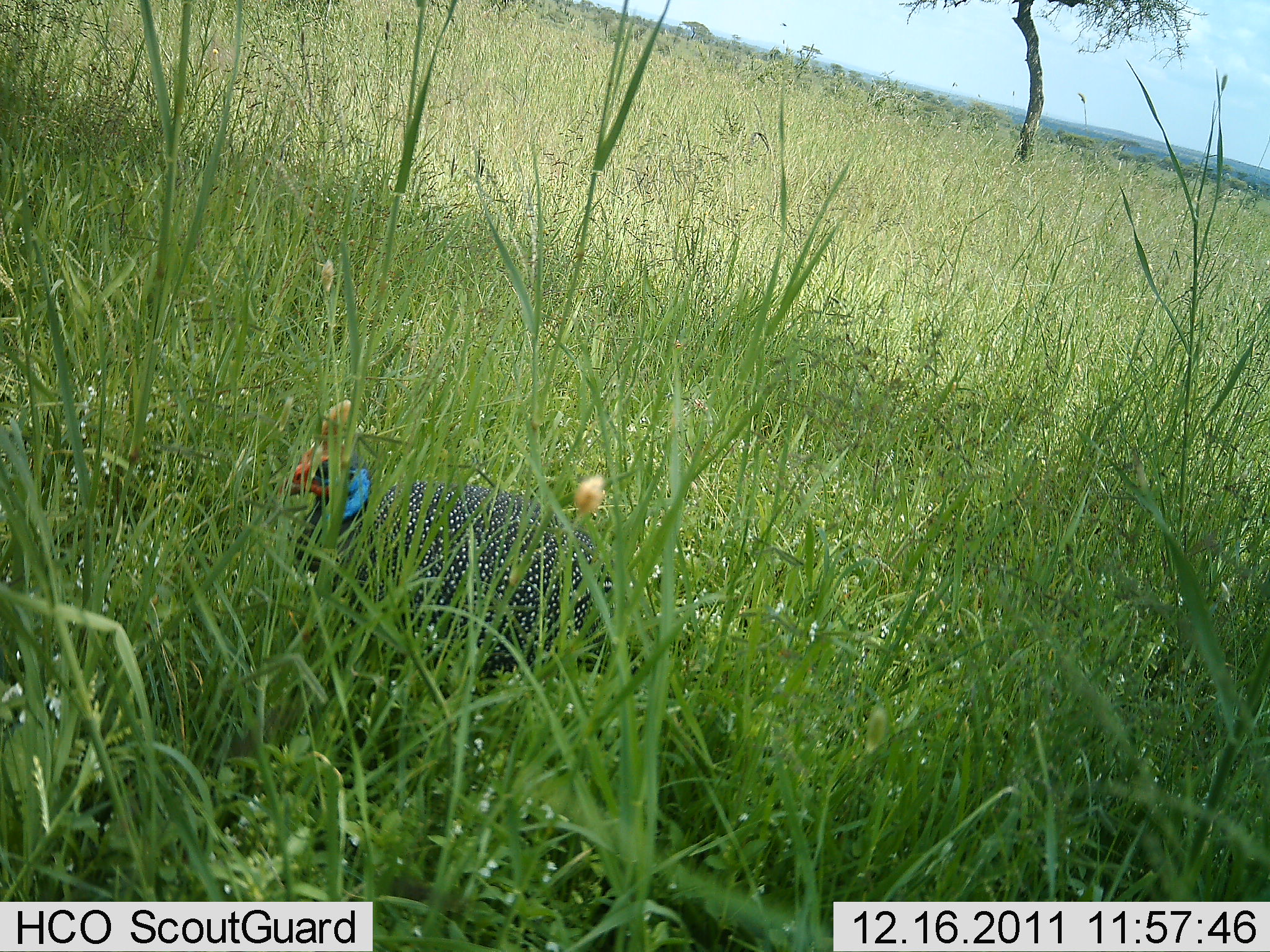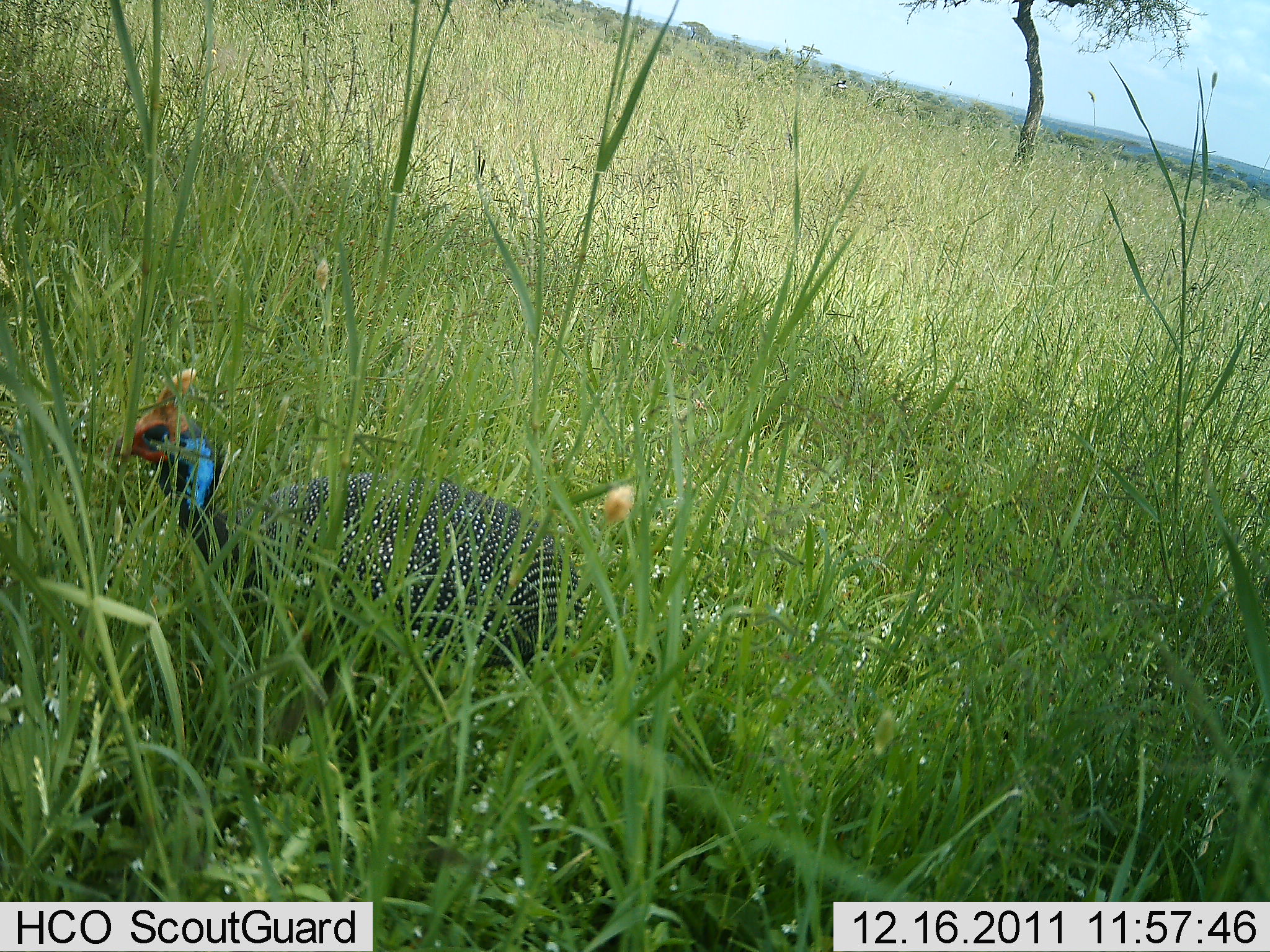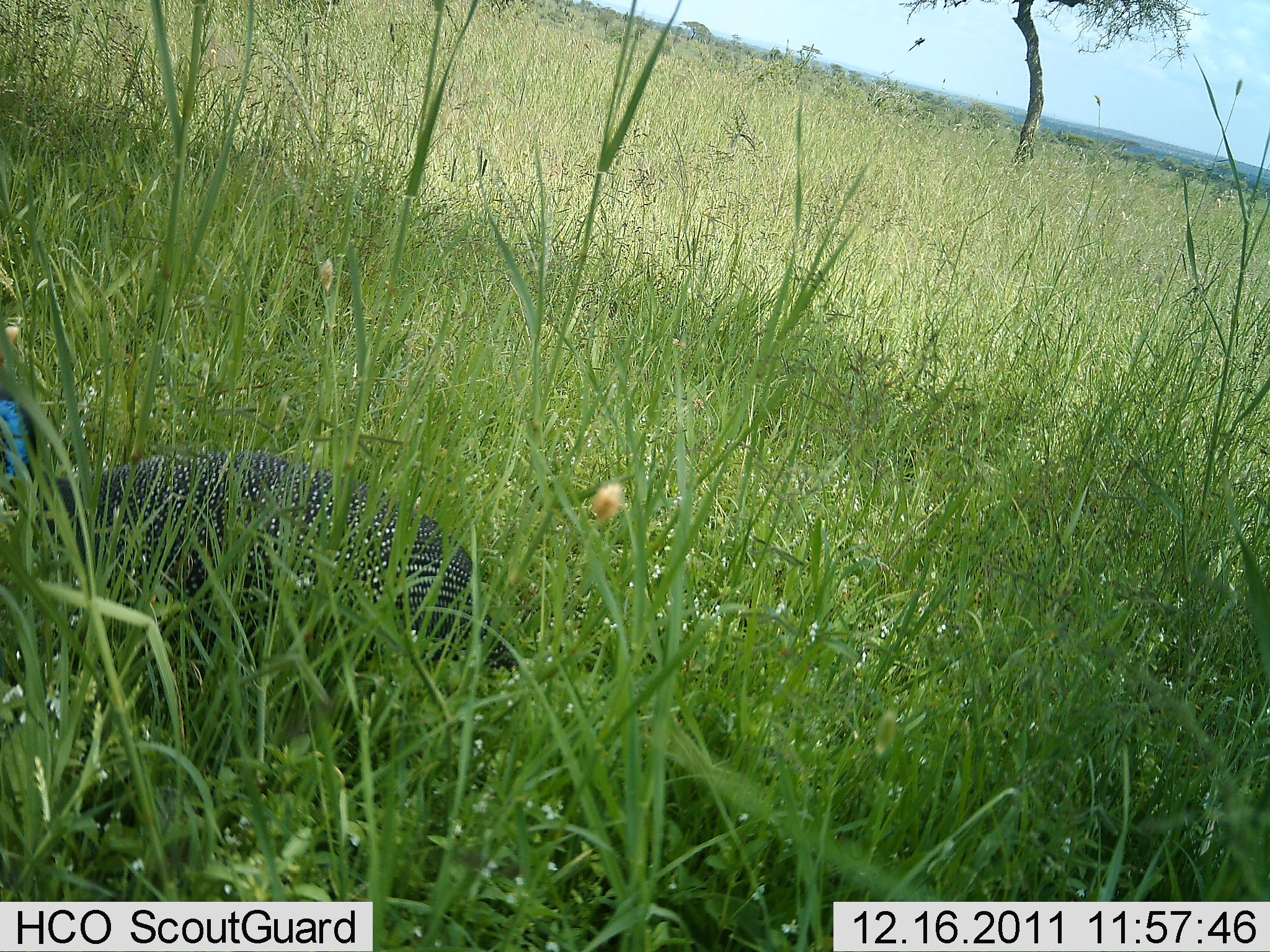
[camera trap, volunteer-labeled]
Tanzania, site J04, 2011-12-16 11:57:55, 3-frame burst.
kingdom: Animalia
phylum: Chordata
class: Aves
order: Galliformes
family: Numididae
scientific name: Numididae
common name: guinea fowl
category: guineafowl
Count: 1.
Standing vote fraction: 29%.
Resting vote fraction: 14%.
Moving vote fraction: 64%.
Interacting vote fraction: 0%.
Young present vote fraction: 0%.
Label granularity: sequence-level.